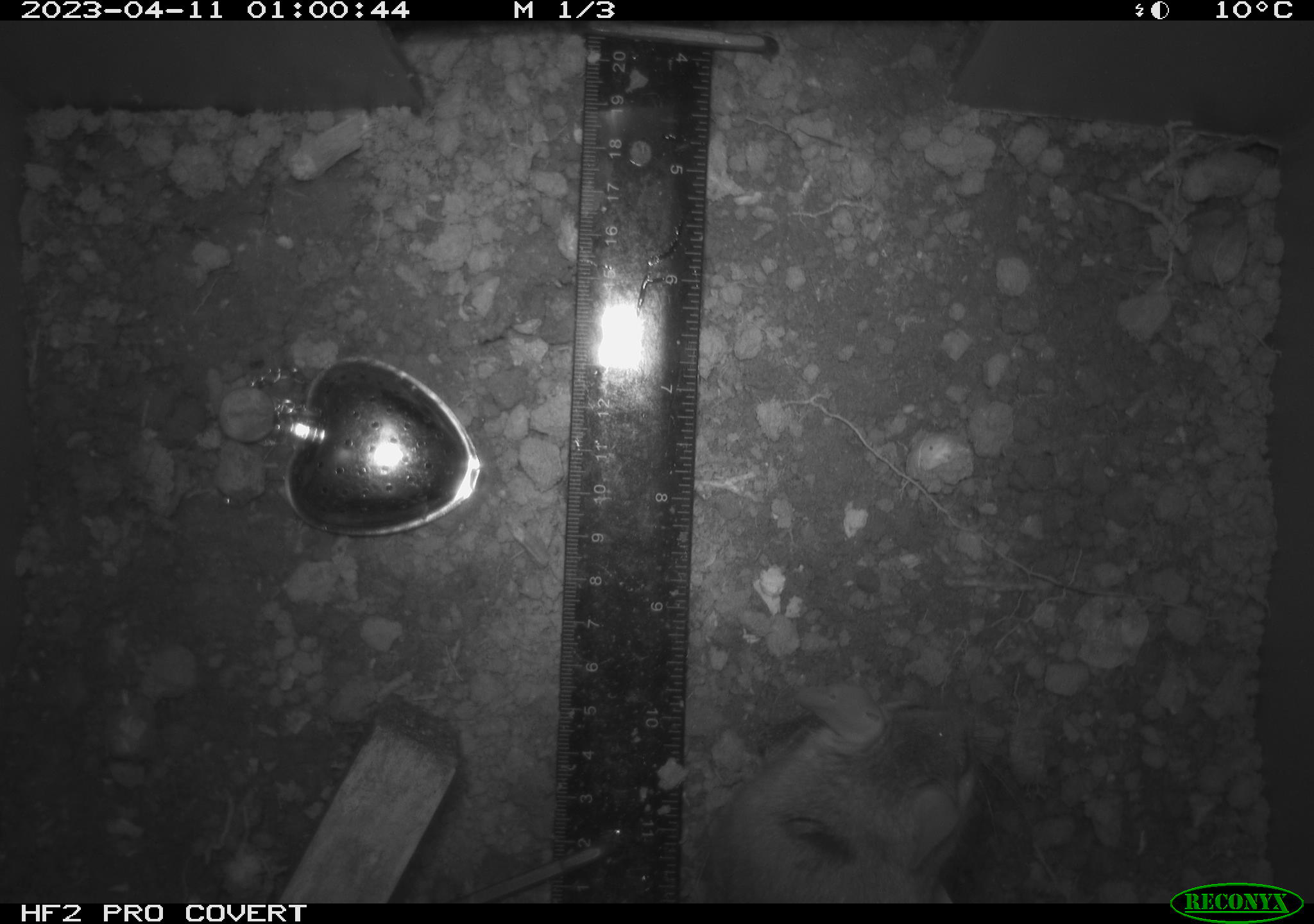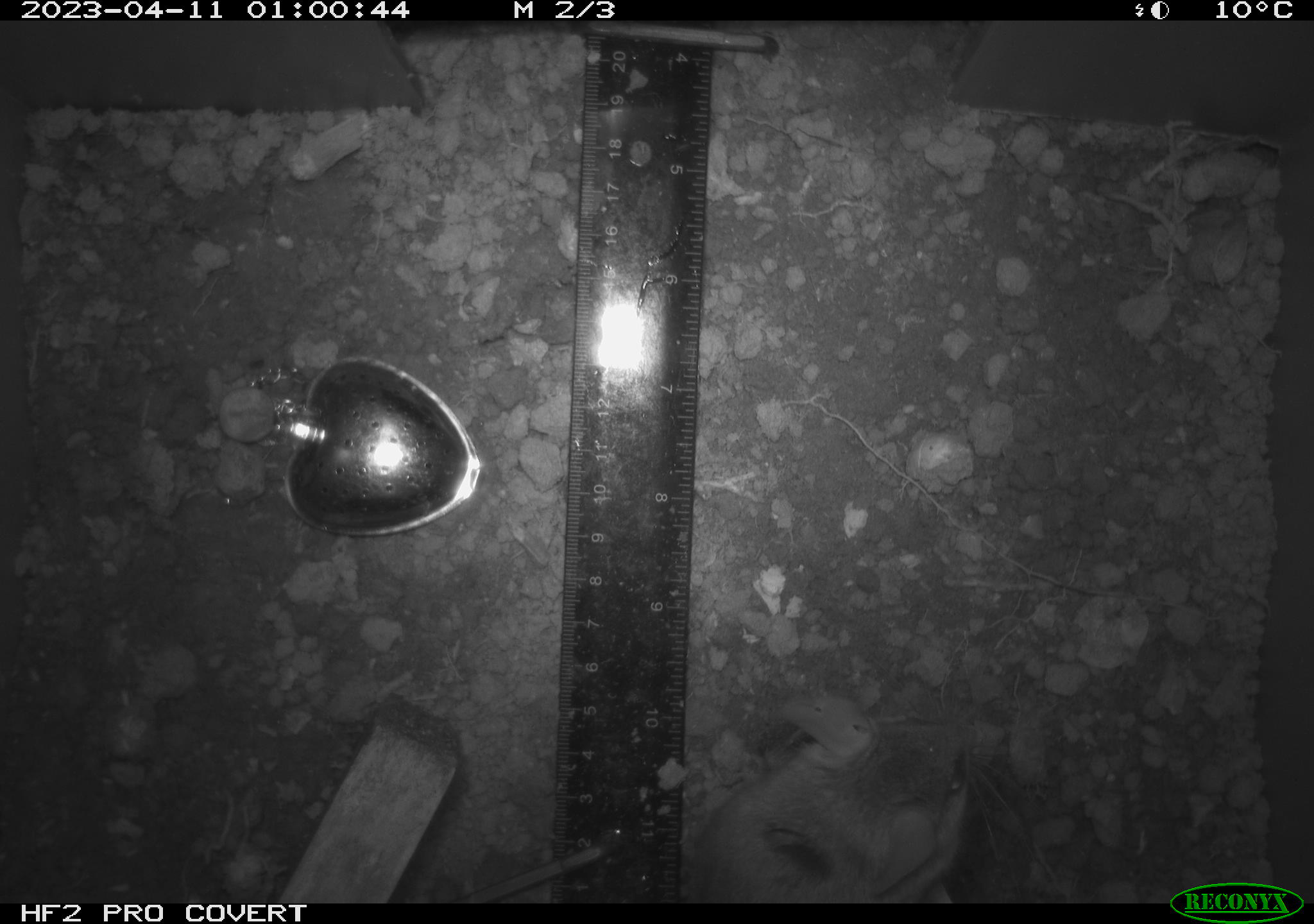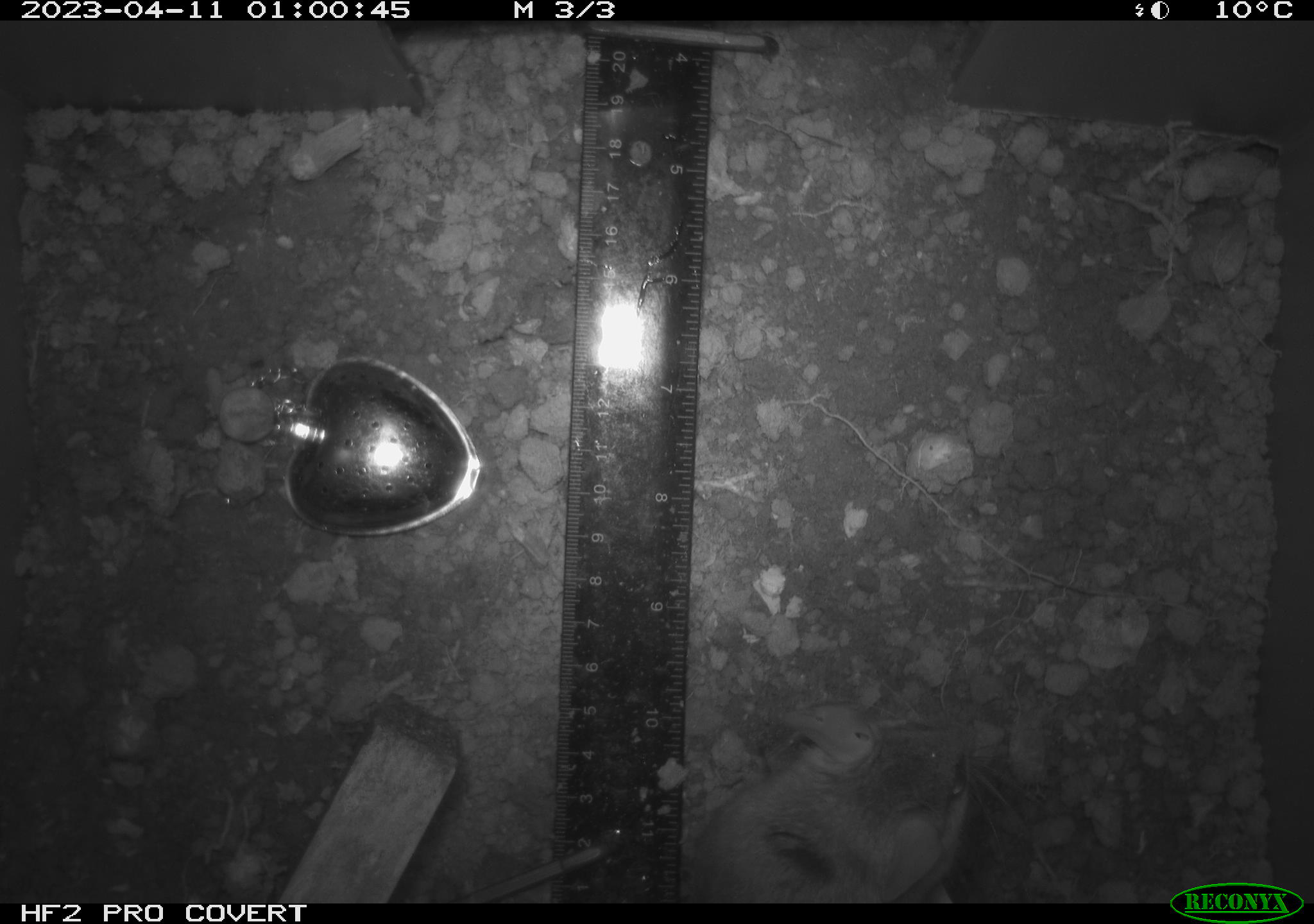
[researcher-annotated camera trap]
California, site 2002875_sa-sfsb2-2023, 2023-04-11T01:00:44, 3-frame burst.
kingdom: Animalia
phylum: Chordata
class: Mammalia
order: Rodentia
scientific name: Rodentia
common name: mouse species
Mouse species (Rodentia).